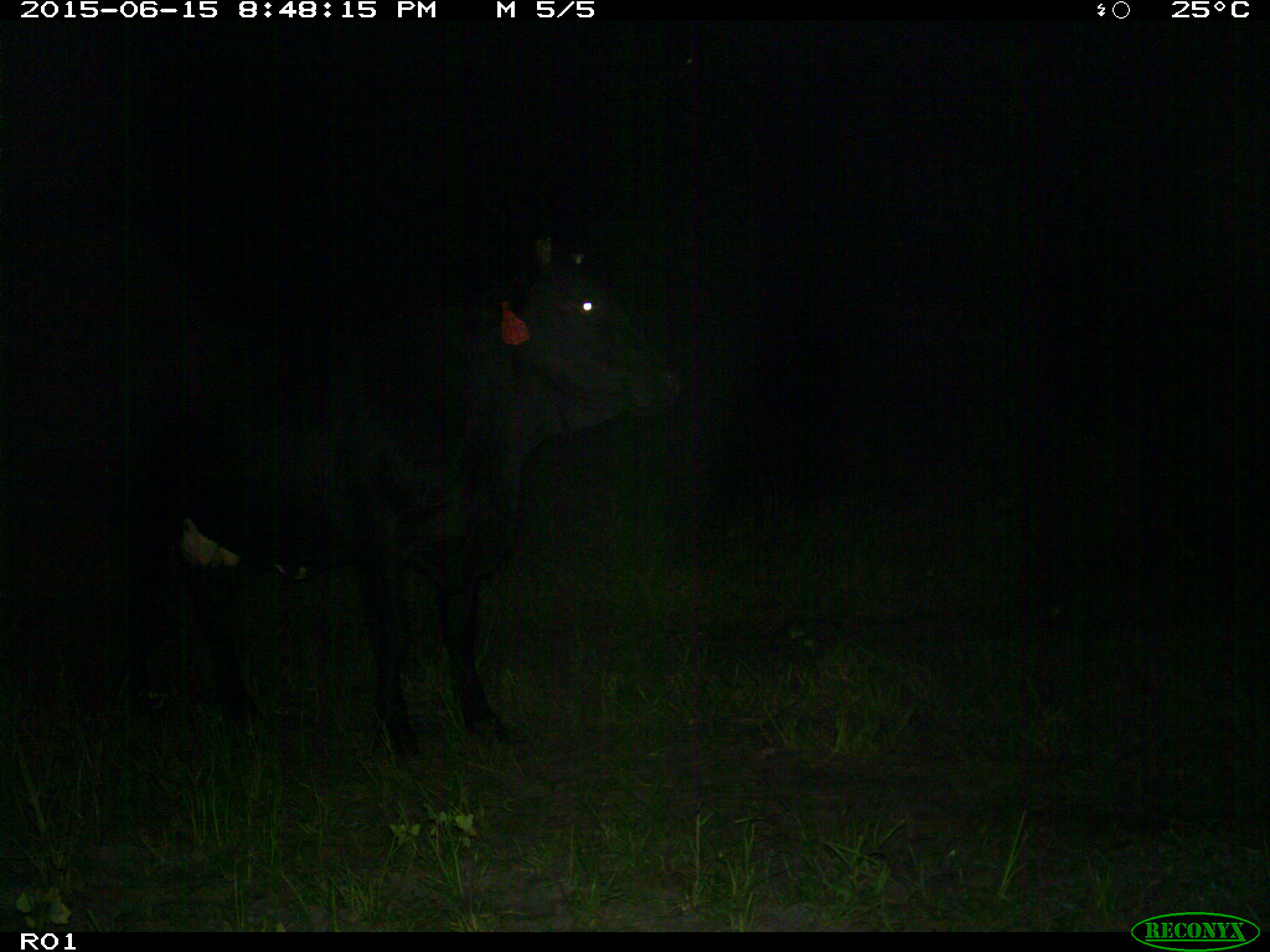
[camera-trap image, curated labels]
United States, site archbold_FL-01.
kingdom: Animalia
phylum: Chordata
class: Mammalia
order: Artiodactyla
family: Bovidae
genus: Bos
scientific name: Bos taurus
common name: domestic cow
Bos taurus (domestic cow).